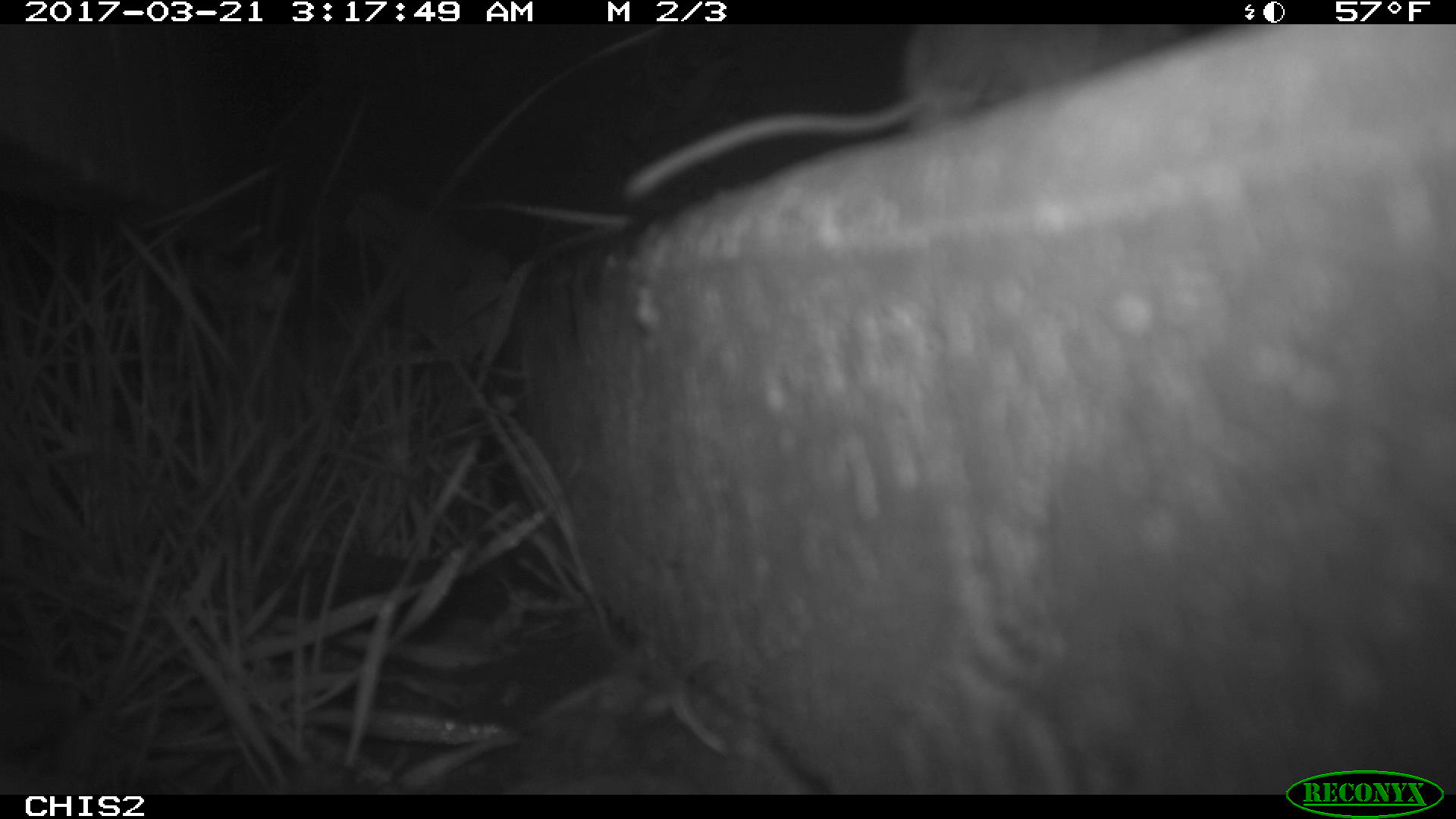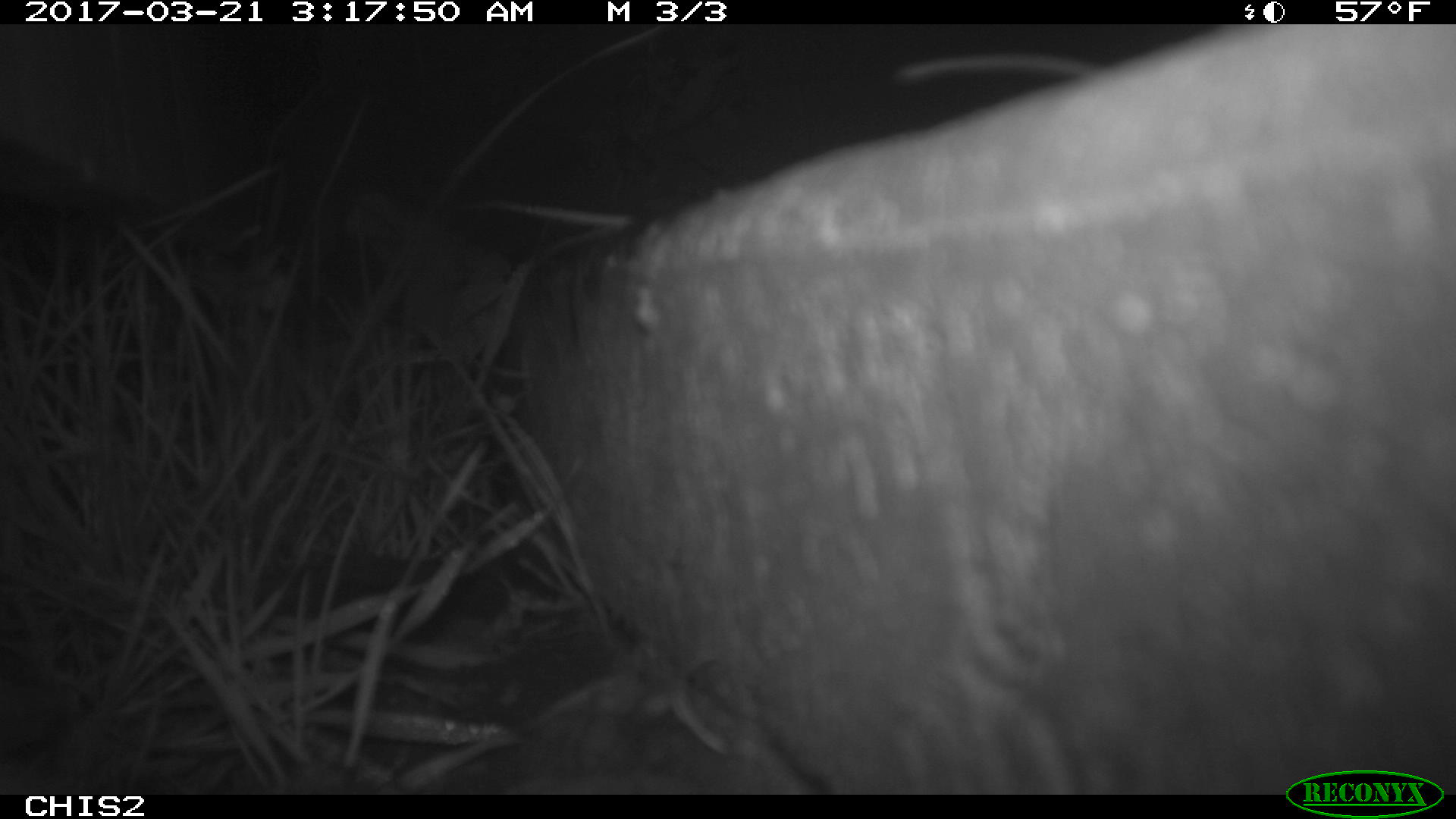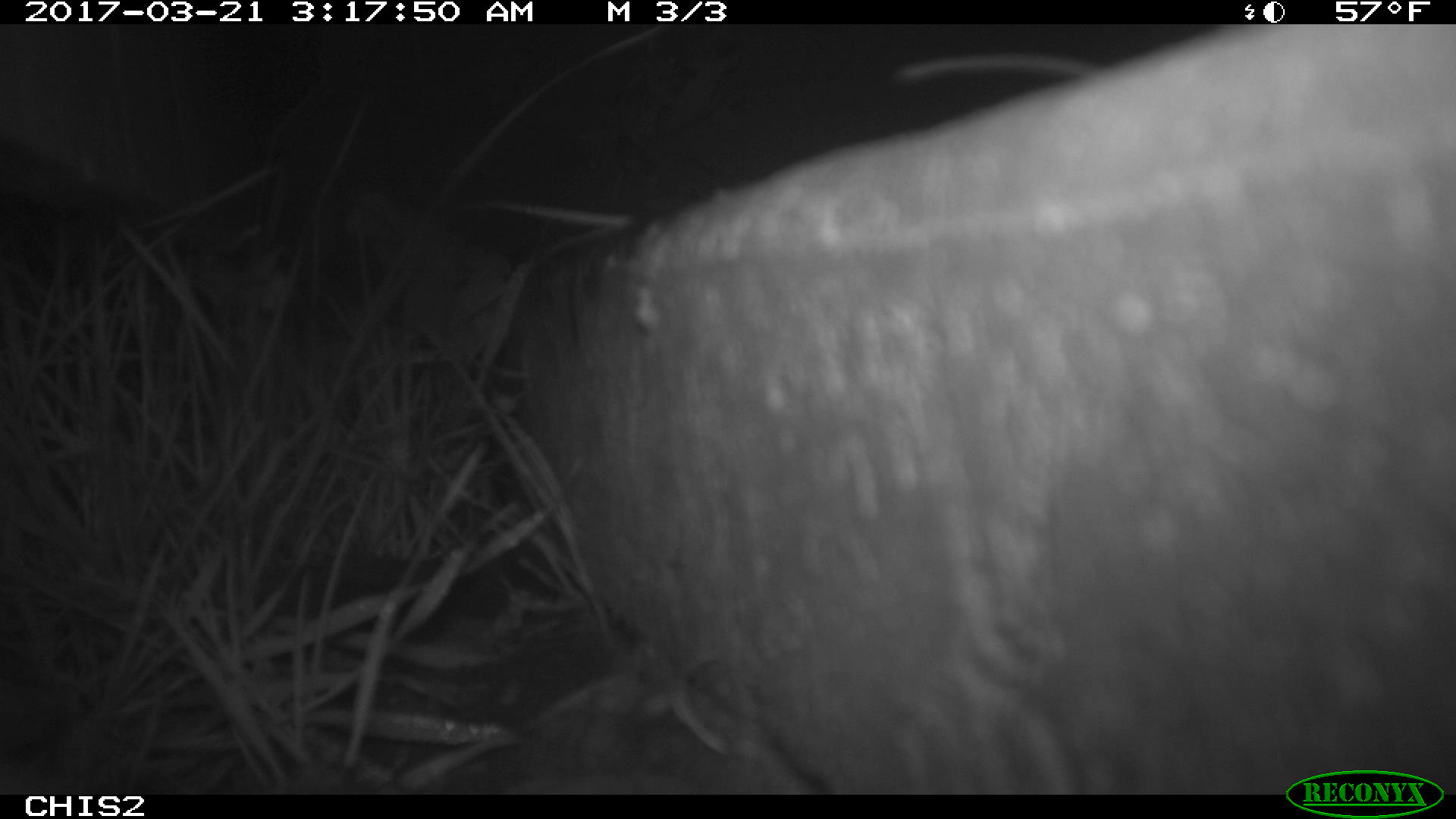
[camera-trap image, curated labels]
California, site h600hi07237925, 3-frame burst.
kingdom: Animalia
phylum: Chordata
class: Mammalia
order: Rodentia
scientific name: Rodentia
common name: rodent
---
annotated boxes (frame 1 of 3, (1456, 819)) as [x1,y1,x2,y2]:
rodent: [620,24,1204,206]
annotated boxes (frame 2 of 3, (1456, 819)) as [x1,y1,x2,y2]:
rodent: [890,47,1099,89]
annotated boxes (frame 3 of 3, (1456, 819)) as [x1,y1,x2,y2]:
rodent: [890,50,1101,83]